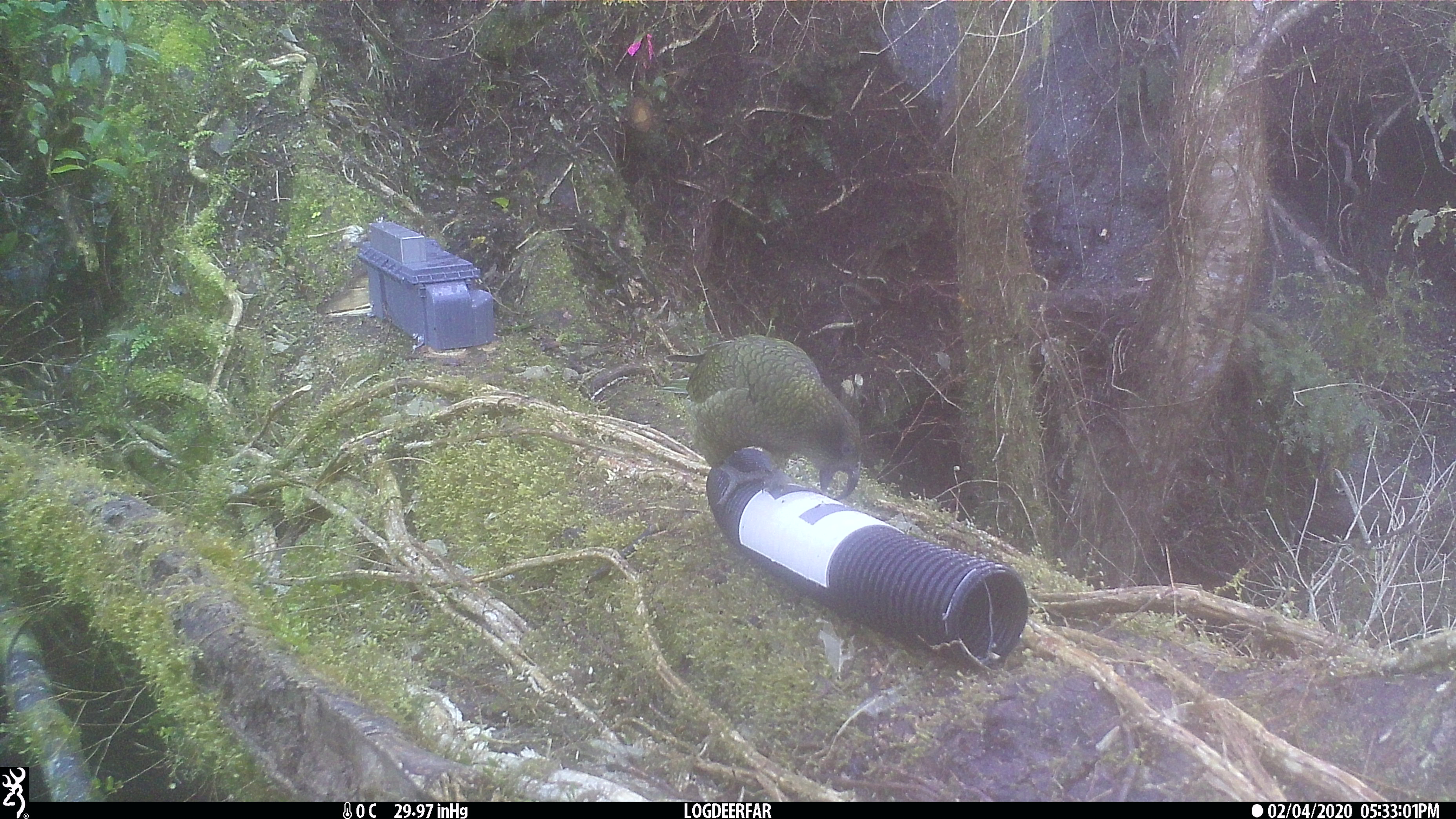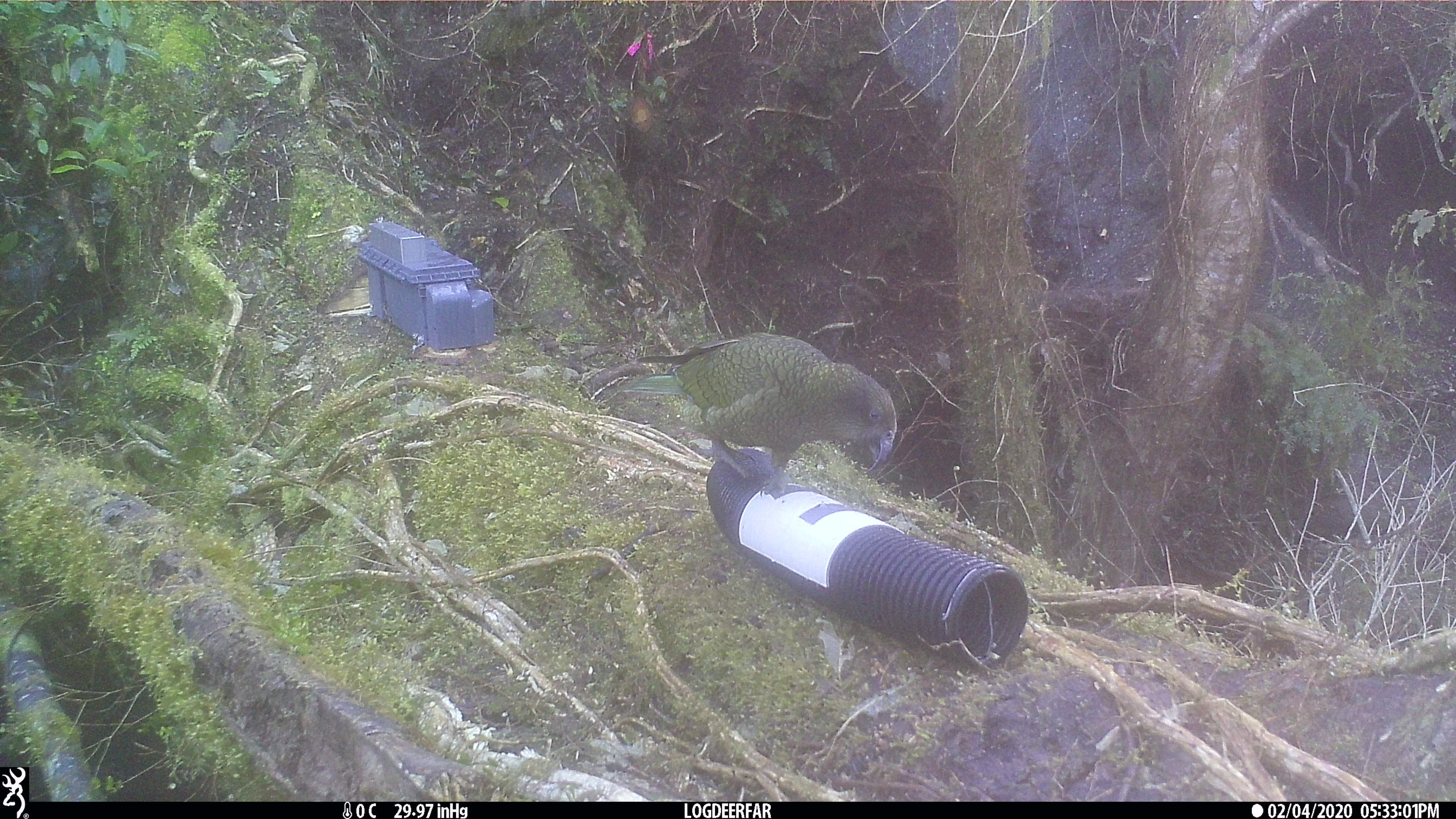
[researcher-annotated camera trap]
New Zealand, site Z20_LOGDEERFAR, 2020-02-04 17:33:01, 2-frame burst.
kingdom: Animalia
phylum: Chordata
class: Aves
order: Psittaciformes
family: Strigopidae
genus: Nestor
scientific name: Nestor notabilis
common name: kea